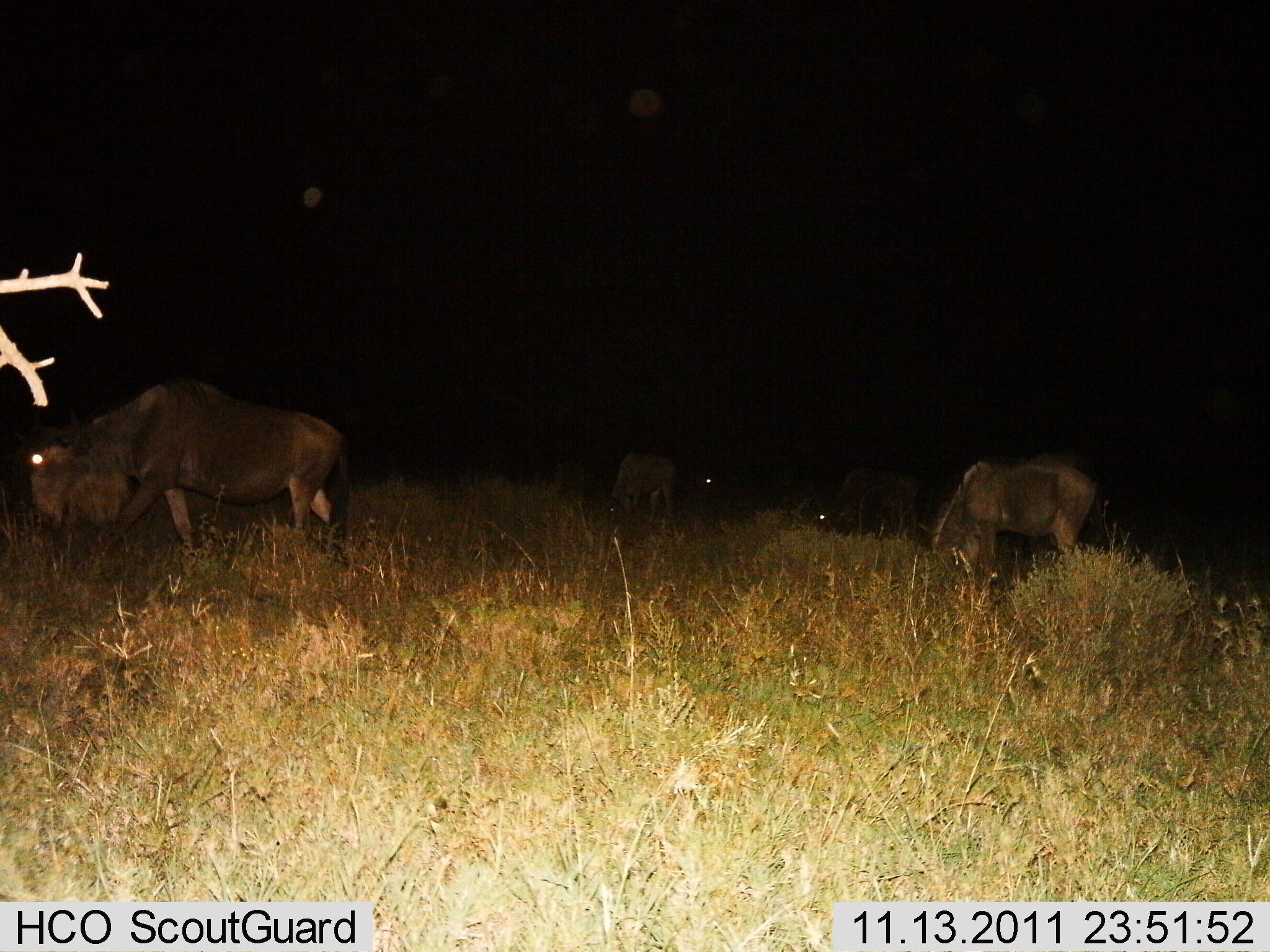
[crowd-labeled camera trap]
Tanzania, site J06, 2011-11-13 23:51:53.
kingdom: Animalia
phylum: Chordata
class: Mammalia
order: Artiodactyla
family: Bovidae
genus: Connochaetes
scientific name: Connochaetes taurinus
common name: blue wildebeest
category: wildebeest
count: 5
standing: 8%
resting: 0%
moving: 25%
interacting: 0%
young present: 8%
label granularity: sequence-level